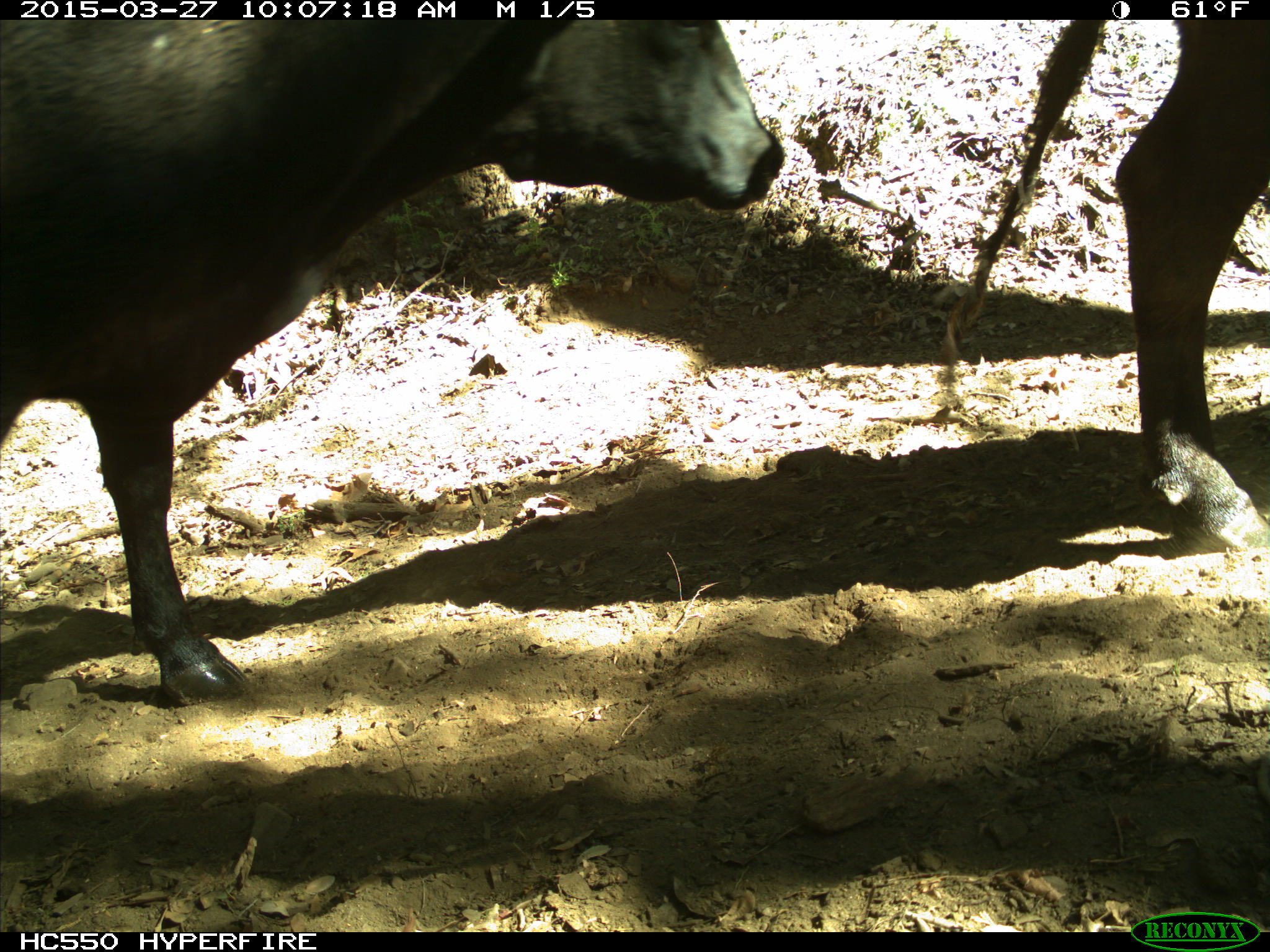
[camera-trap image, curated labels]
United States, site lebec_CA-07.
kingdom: Animalia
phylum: Chordata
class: Mammalia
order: Artiodactyla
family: Bovidae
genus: Bos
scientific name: Bos taurus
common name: domestic cow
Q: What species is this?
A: Bos taurus (domestic cow).